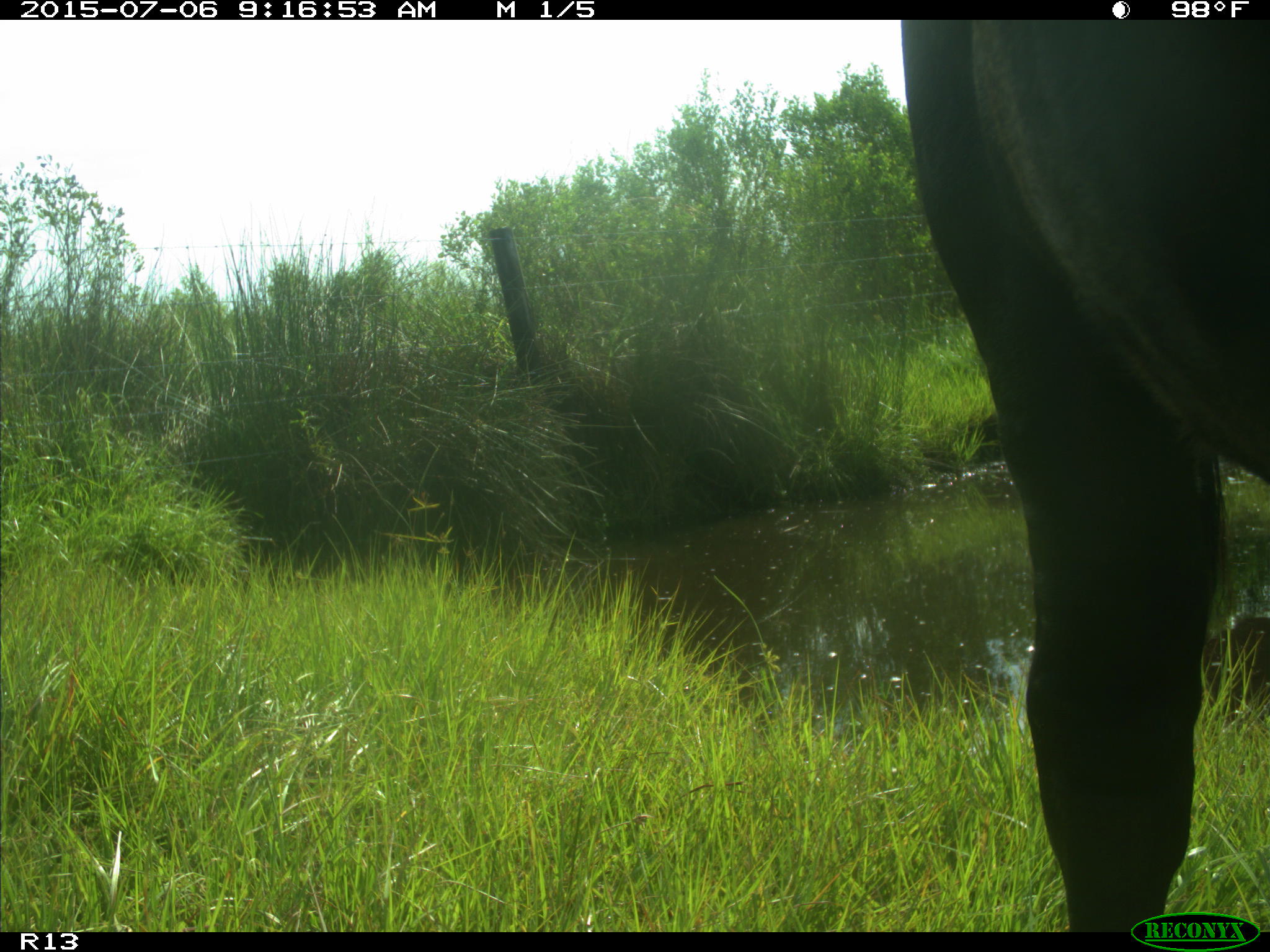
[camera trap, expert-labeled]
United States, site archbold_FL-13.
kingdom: Animalia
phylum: Chordata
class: Mammalia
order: Artiodactyla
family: Bovidae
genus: Bos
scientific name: Bos taurus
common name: domestic cow